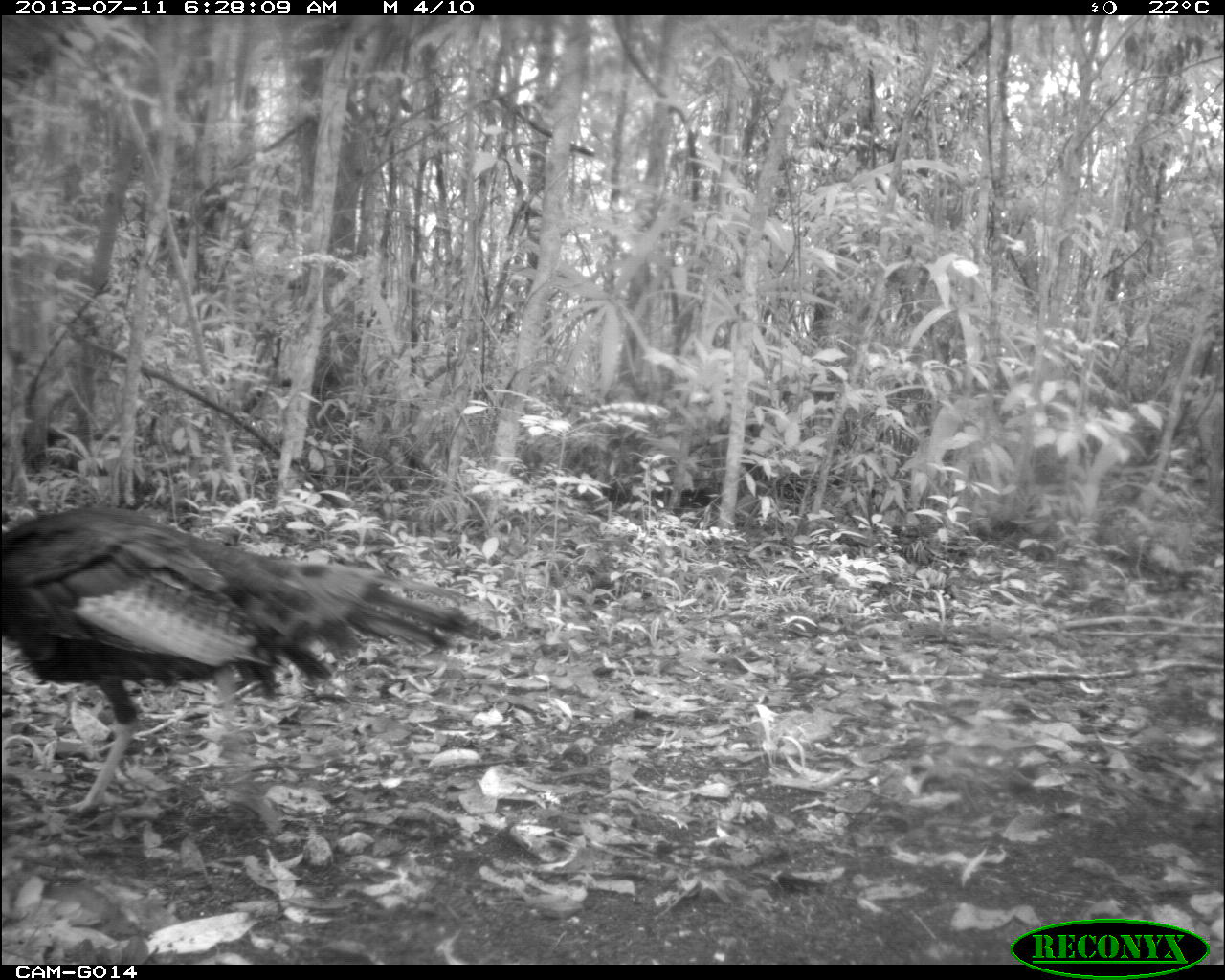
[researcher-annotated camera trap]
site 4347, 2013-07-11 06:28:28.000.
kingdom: Animalia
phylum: Chordata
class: Aves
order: Galliformes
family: Phasianidae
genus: Meleagris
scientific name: Meleagris ocellata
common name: ocellated turkey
Meleagris ocellata (ocellated turkey), count 1, sex male.